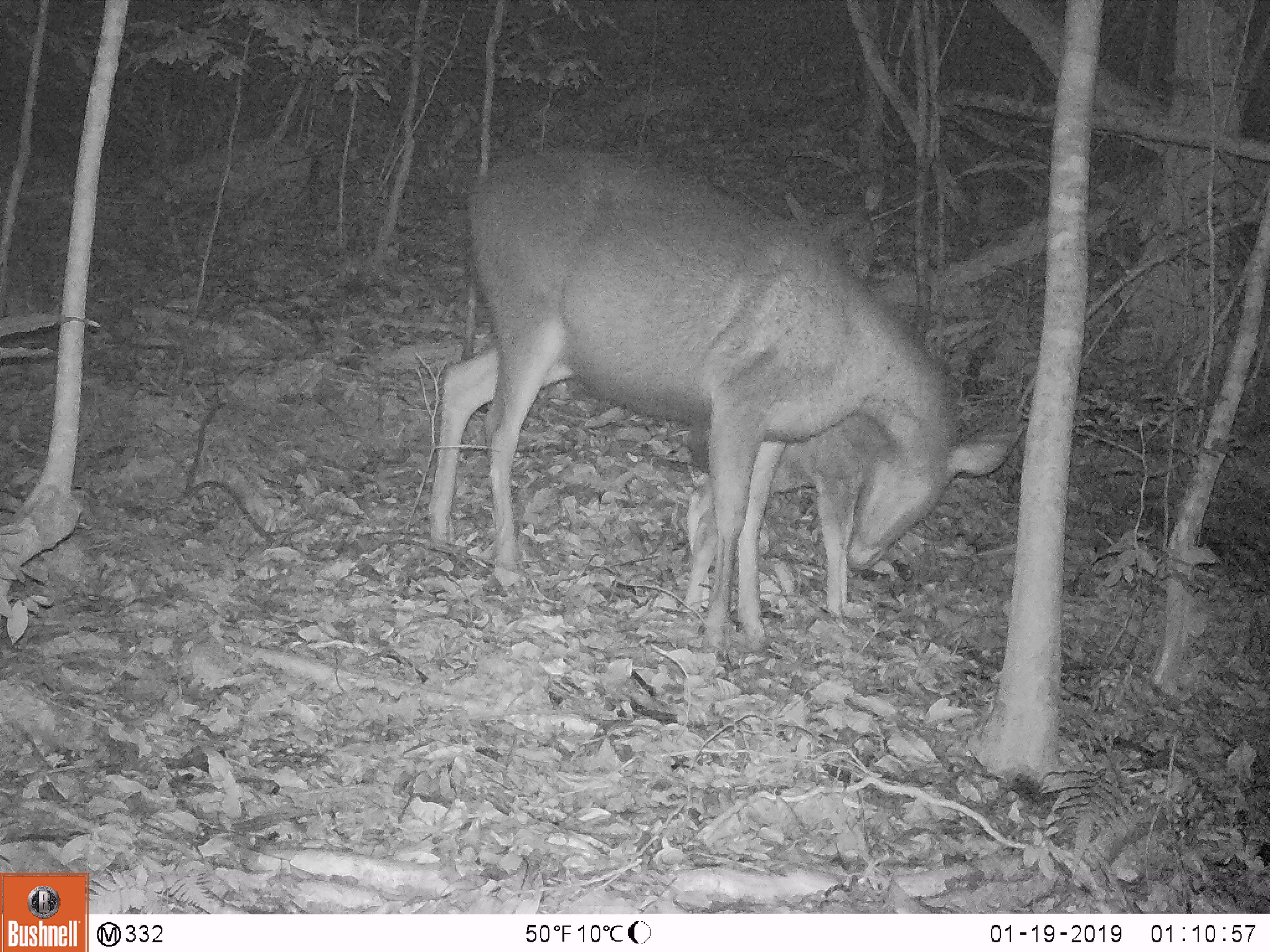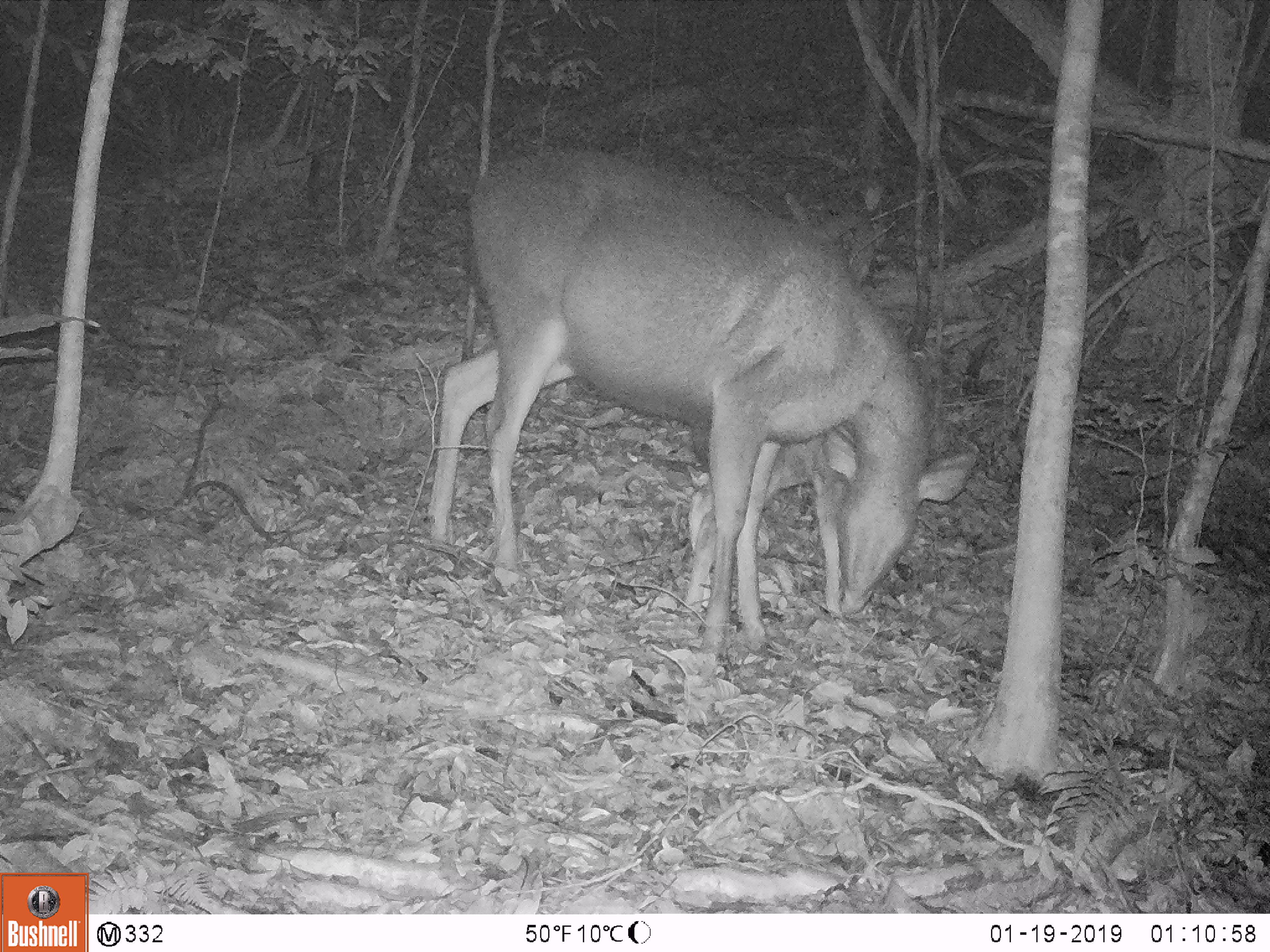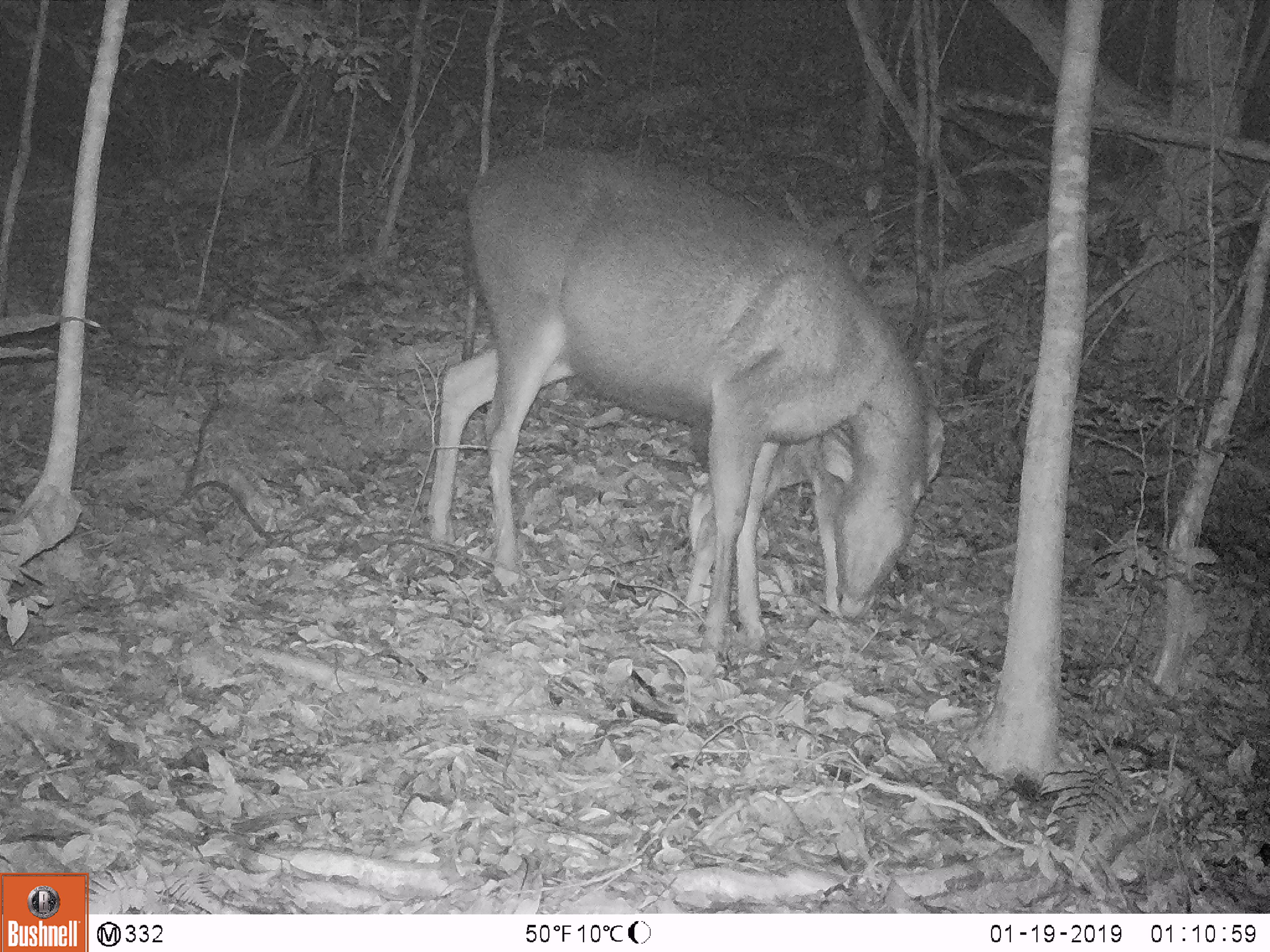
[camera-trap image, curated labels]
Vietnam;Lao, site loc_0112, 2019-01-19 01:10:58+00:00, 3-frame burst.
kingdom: Animalia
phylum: Chordata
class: Mammalia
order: Artiodactyla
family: Cervidae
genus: Rusa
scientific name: Rusa unicolor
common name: sambar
Sambar (Rusa unicolor). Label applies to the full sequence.